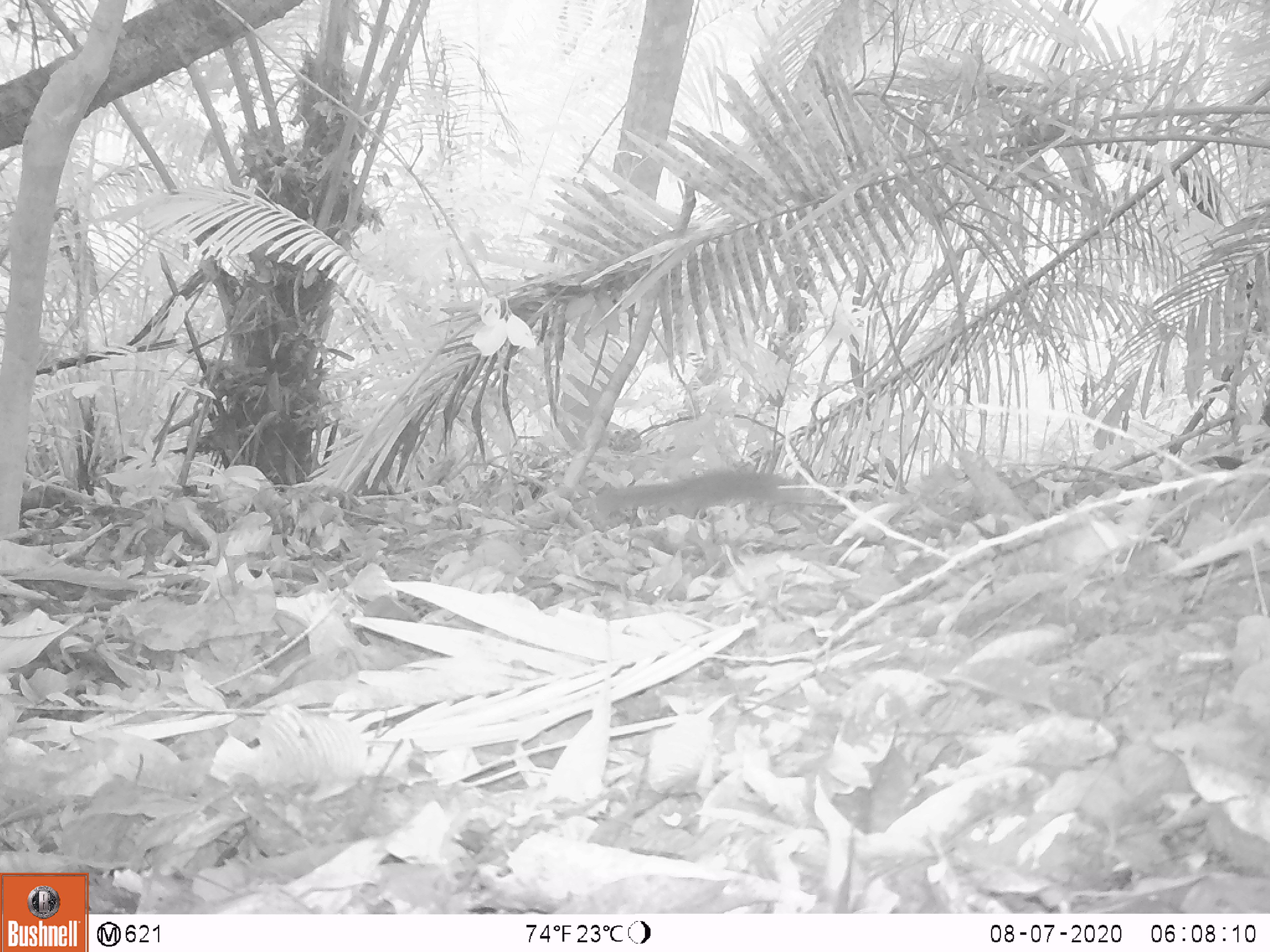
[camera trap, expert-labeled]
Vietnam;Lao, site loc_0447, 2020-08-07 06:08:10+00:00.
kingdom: Animalia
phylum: Chordata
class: Mammalia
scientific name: Mammalia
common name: mammal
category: unidentified small mammal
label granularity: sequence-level